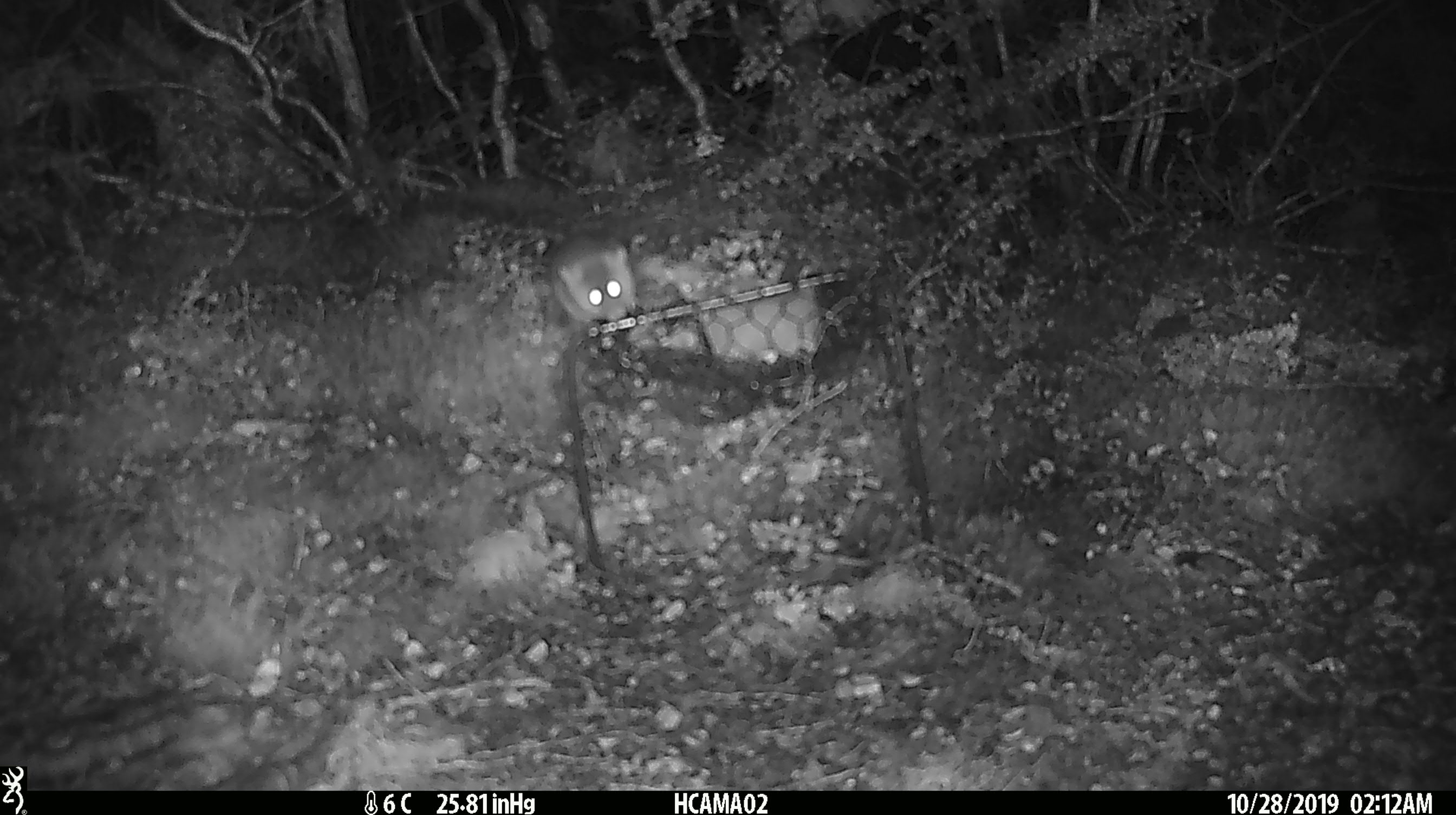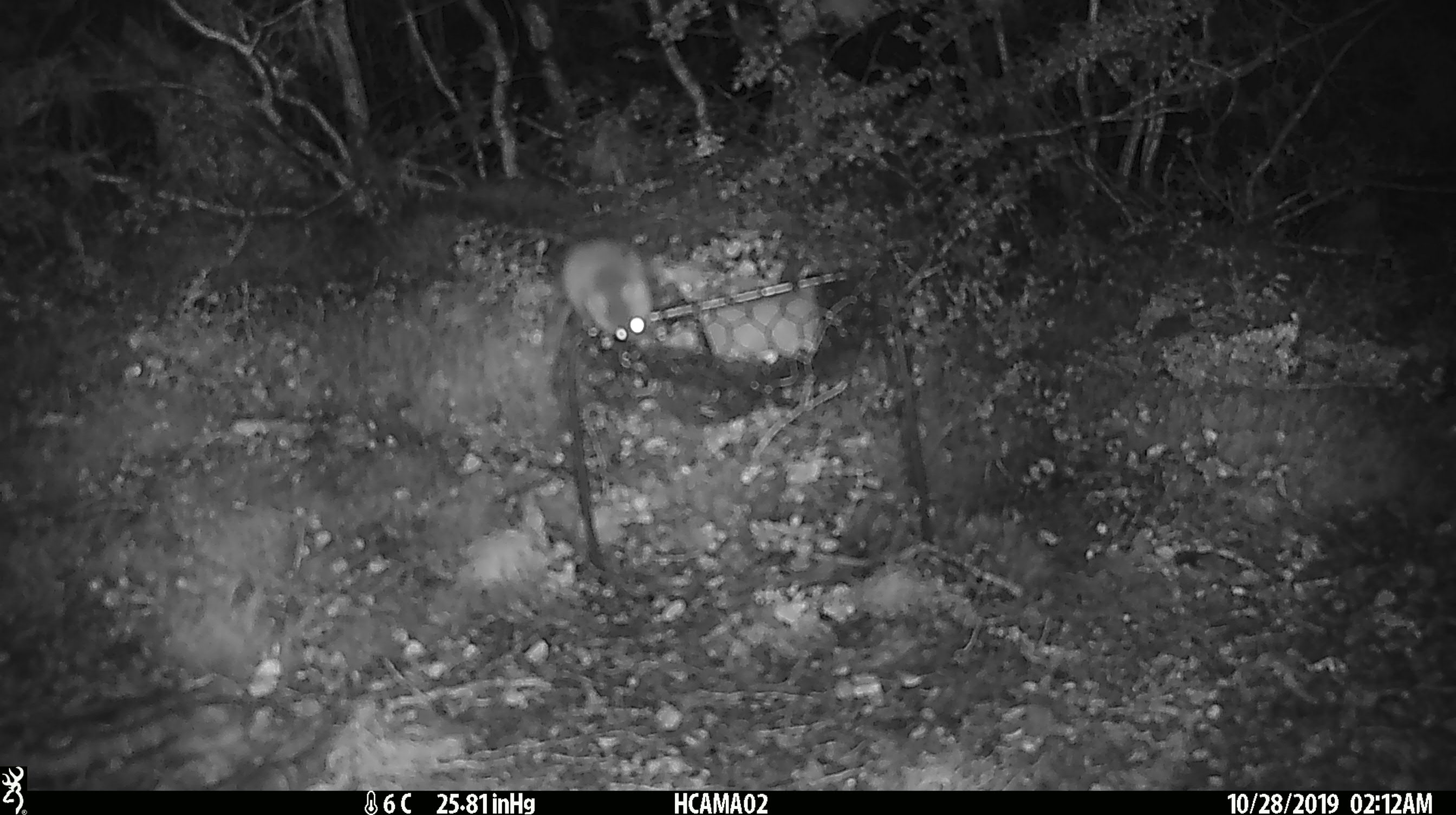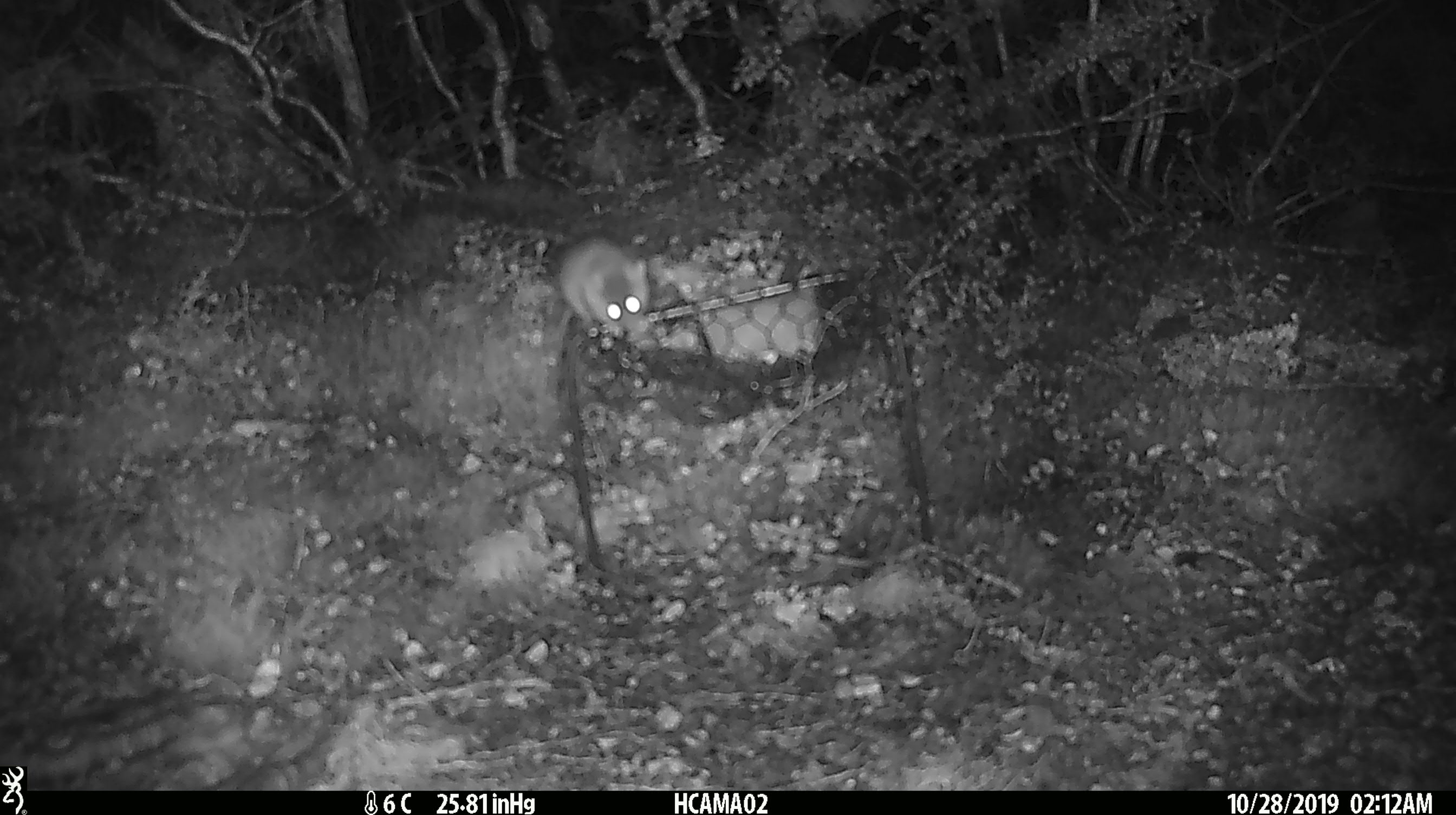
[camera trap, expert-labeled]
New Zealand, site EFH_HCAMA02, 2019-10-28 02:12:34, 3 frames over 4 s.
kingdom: Animalia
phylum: Chordata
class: Mammalia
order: Rodentia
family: Muridae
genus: Mus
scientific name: Mus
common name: mouse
Mouse (Mus).